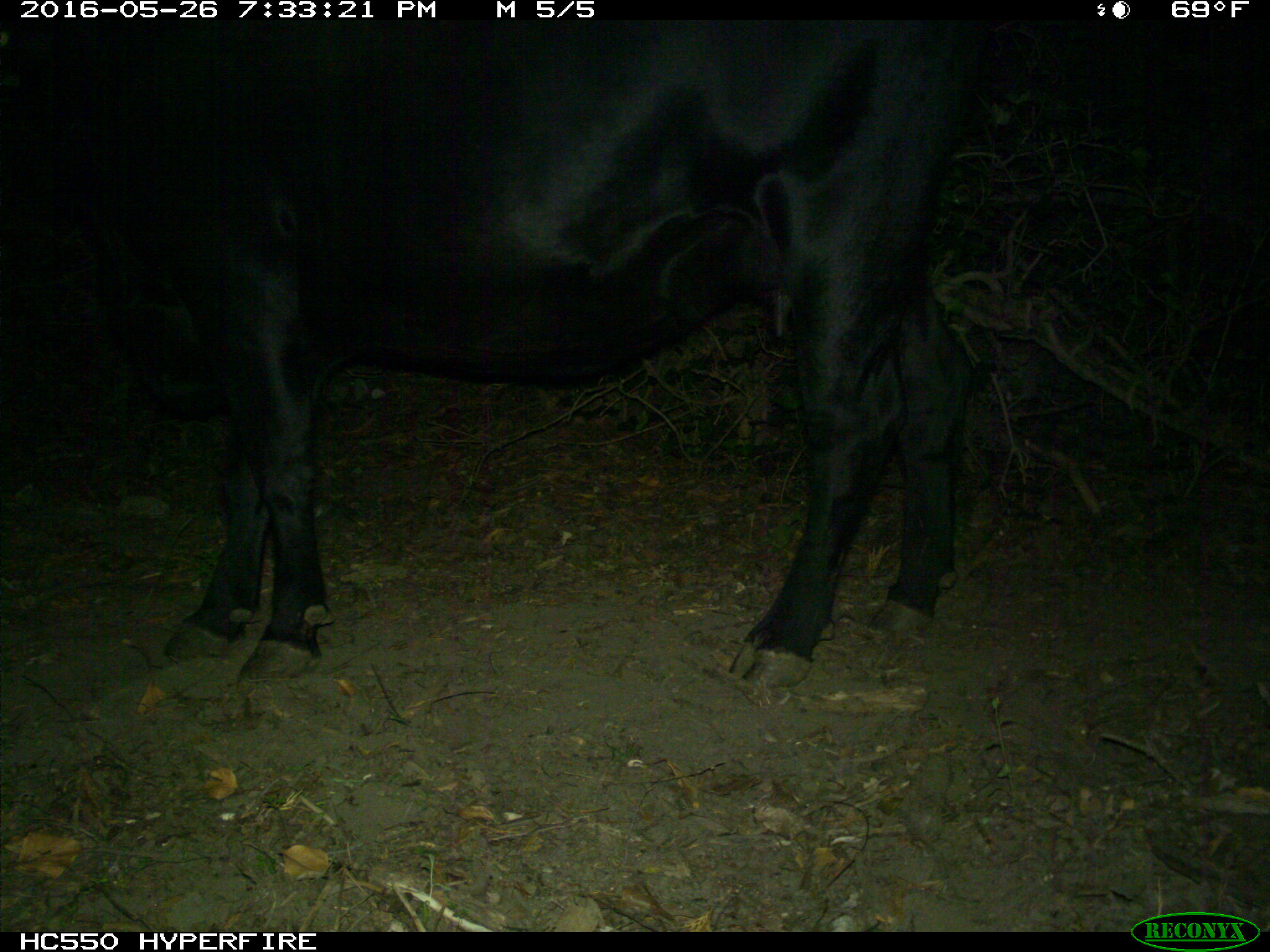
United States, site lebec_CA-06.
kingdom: Animalia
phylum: Chordata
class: Mammalia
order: Artiodactyla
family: Bovidae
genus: Bos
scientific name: Bos taurus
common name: domestic cow